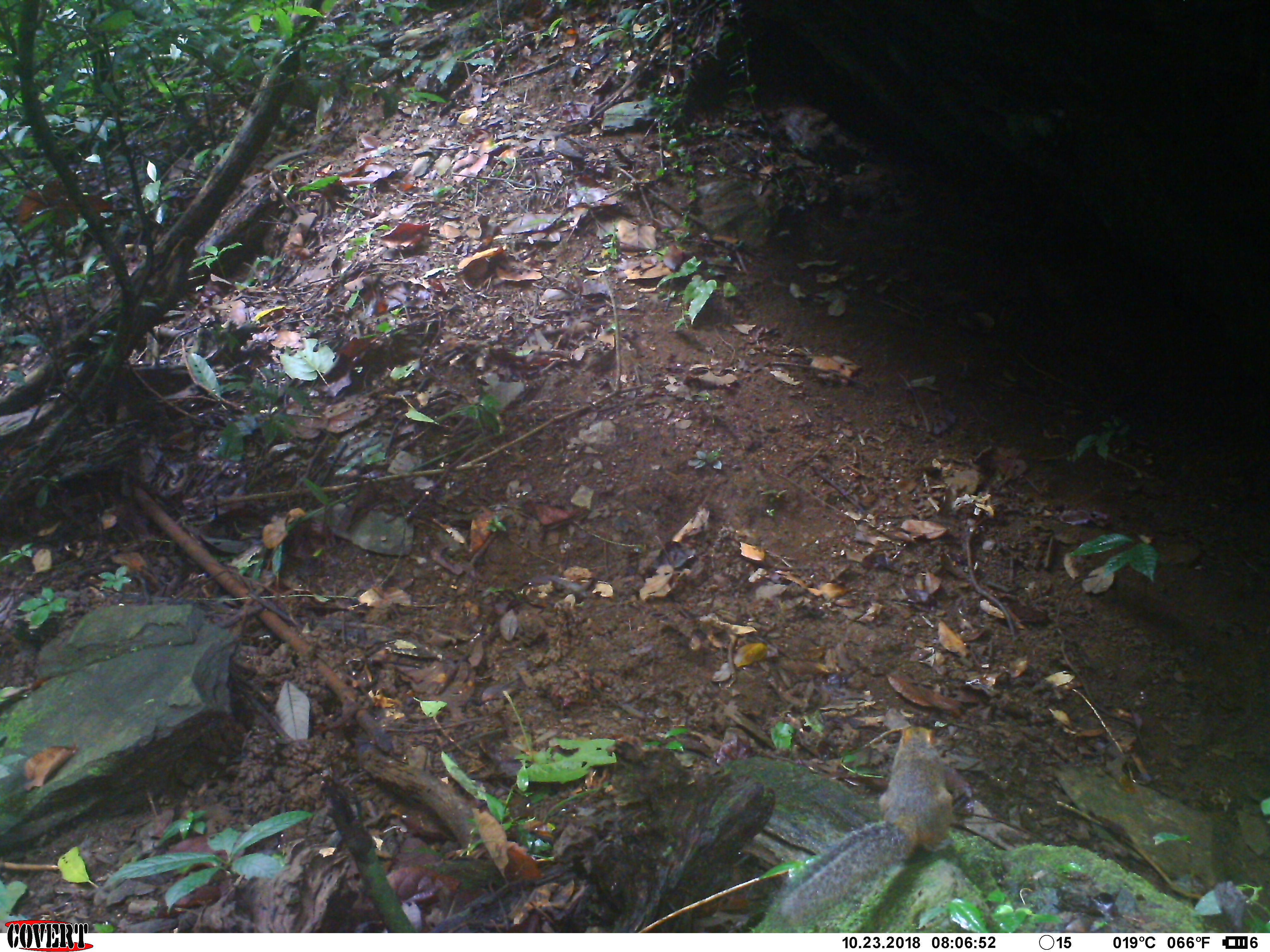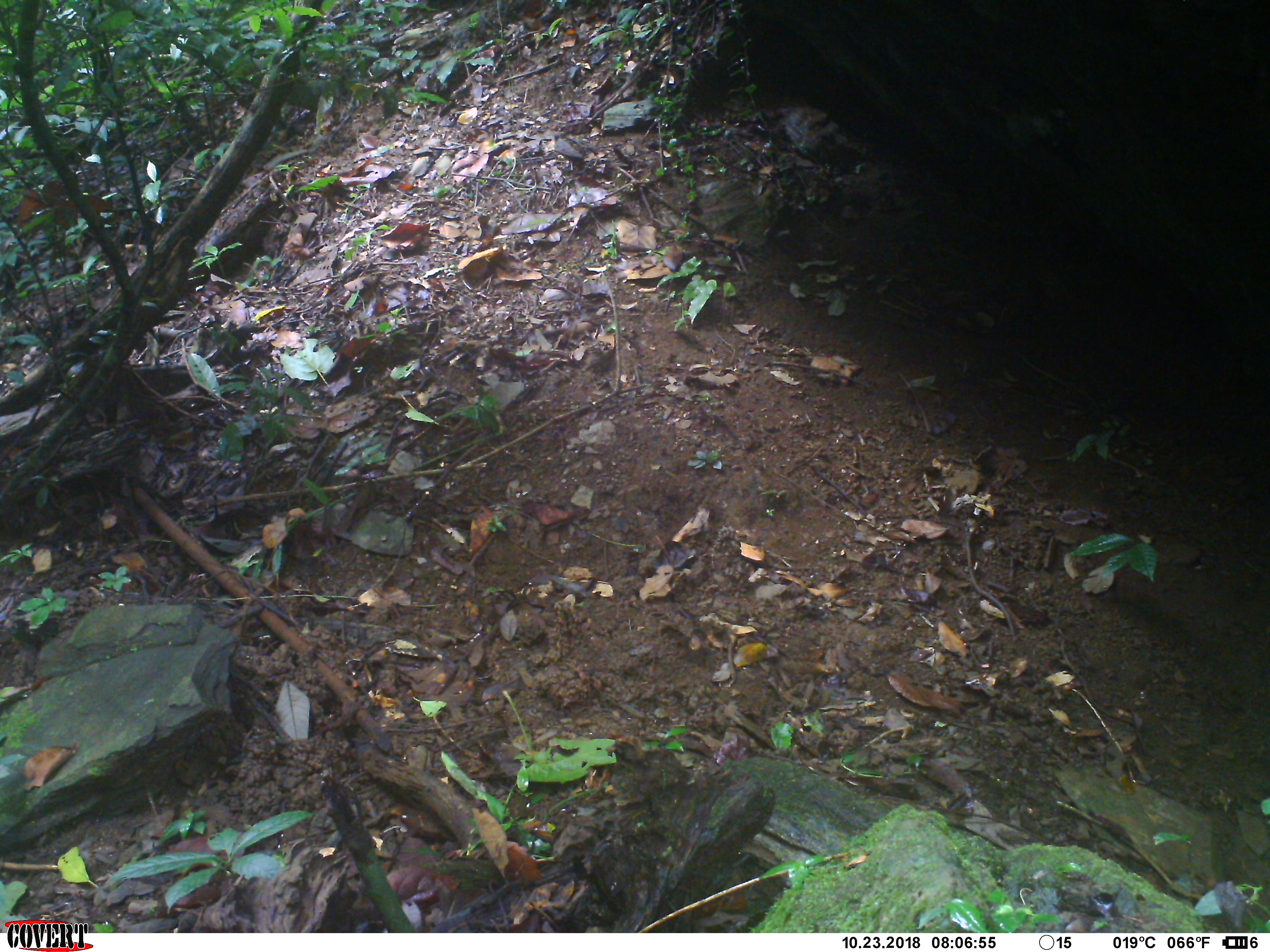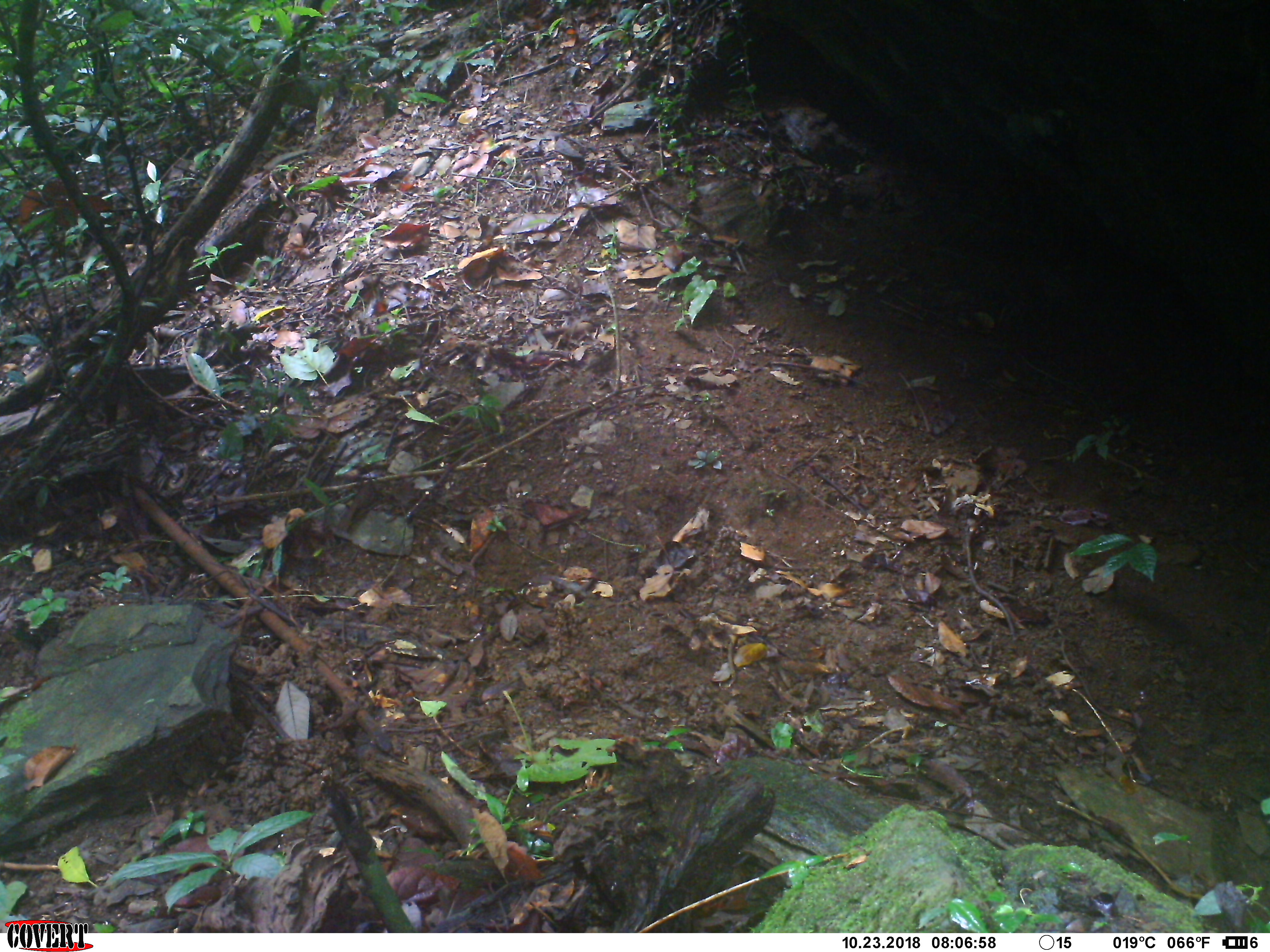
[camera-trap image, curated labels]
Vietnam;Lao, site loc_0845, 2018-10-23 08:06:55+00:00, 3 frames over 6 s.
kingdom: Animalia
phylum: Chordata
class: Mammalia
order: Rodentia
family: Sciuridae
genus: Dremomys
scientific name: Dremomys rufigenis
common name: red-cheeked squirrel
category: red cheeked squirrel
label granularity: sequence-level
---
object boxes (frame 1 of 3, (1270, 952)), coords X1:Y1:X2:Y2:
red cheeked squirrel: 761:726:970:923